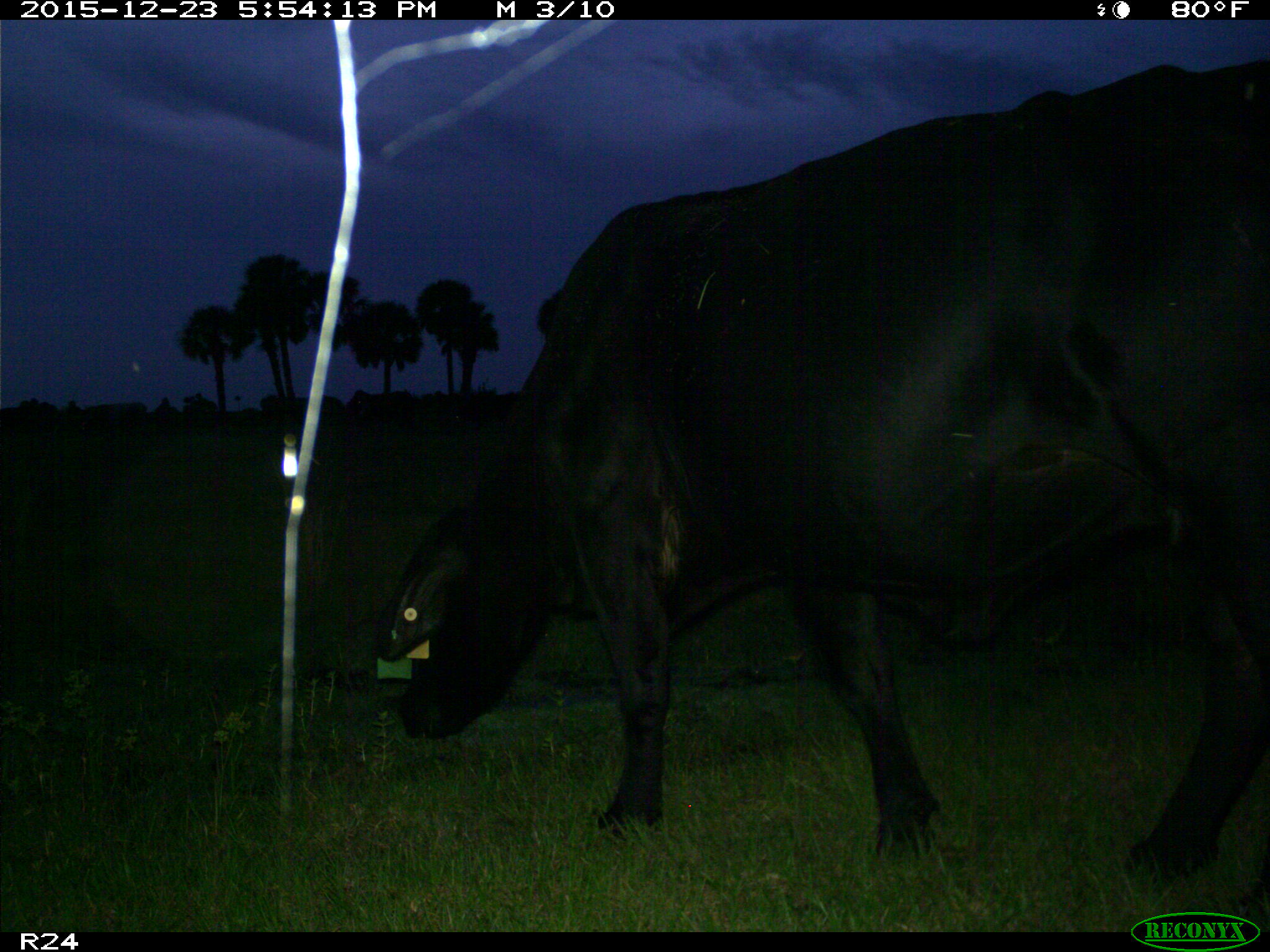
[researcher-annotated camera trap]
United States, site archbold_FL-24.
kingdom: Animalia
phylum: Chordata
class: Mammalia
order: Artiodactyla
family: Bovidae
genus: Bos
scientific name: Bos taurus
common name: domestic cow